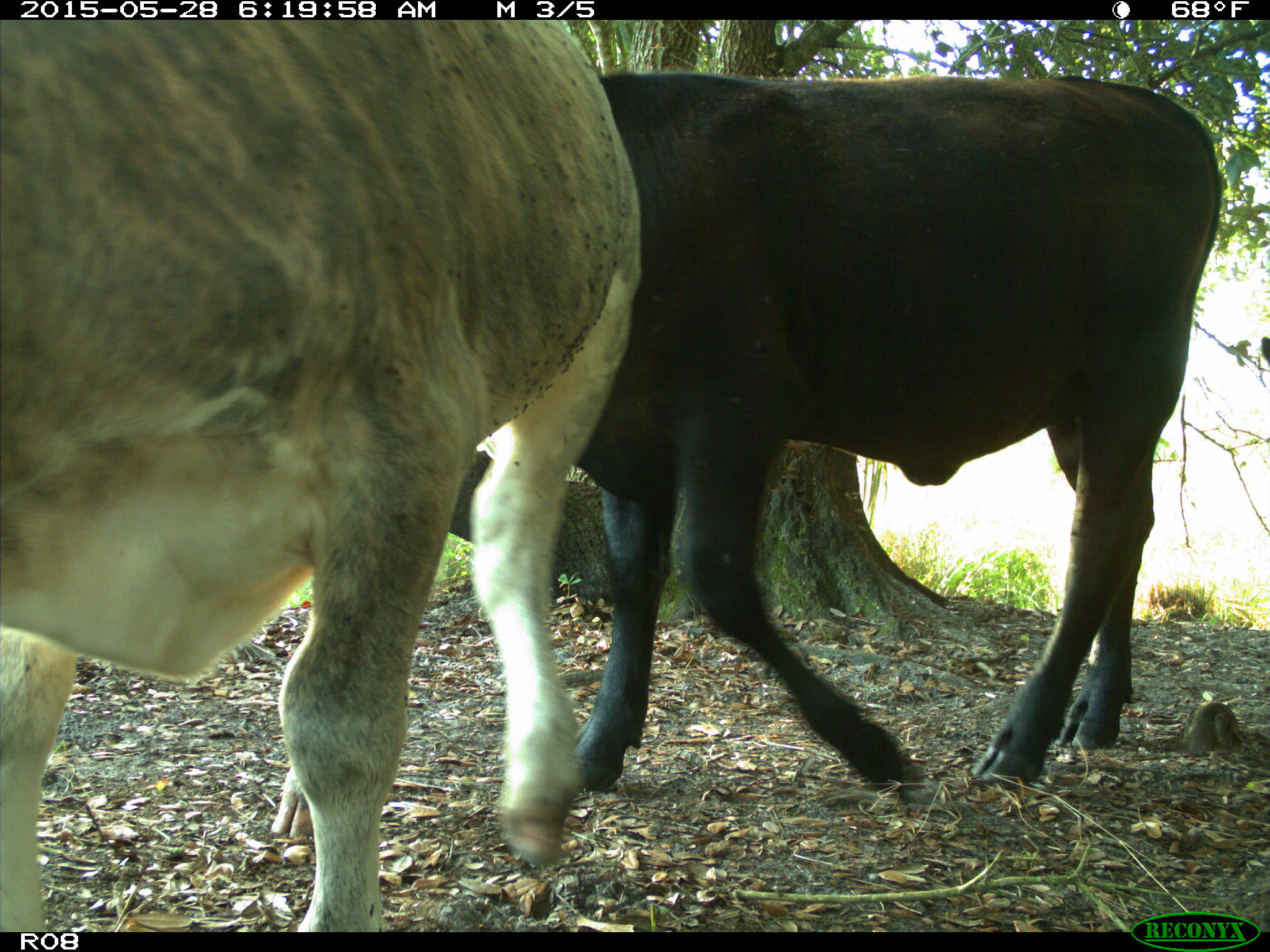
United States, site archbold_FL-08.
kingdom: Animalia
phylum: Chordata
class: Mammalia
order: Artiodactyla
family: Bovidae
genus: Bos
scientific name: Bos taurus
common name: domestic cow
Bos taurus (domestic cow).